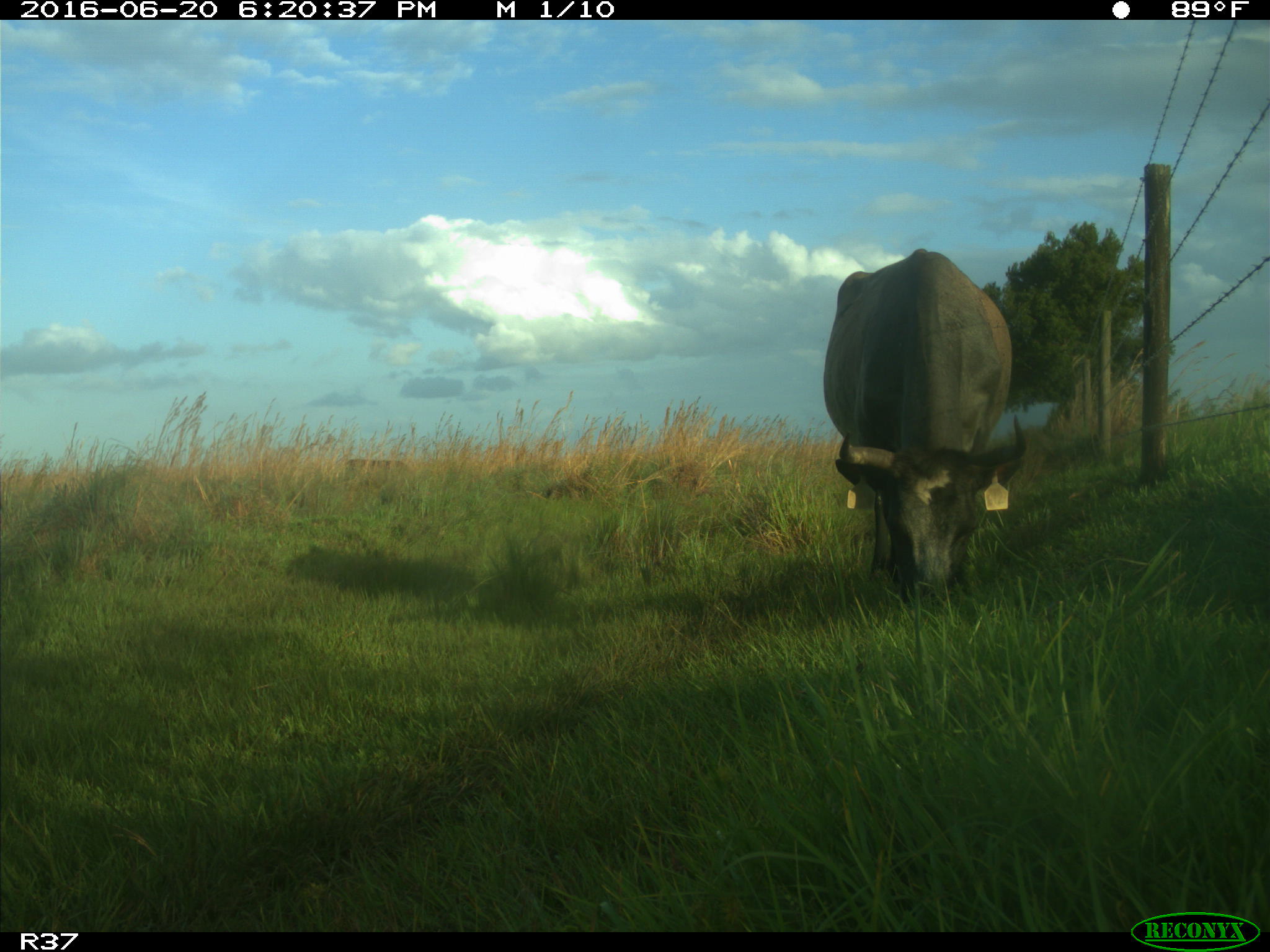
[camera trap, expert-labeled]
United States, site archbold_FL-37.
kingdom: Animalia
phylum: Chordata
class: Mammalia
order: Artiodactyla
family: Bovidae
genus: Bos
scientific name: Bos taurus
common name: domestic cow